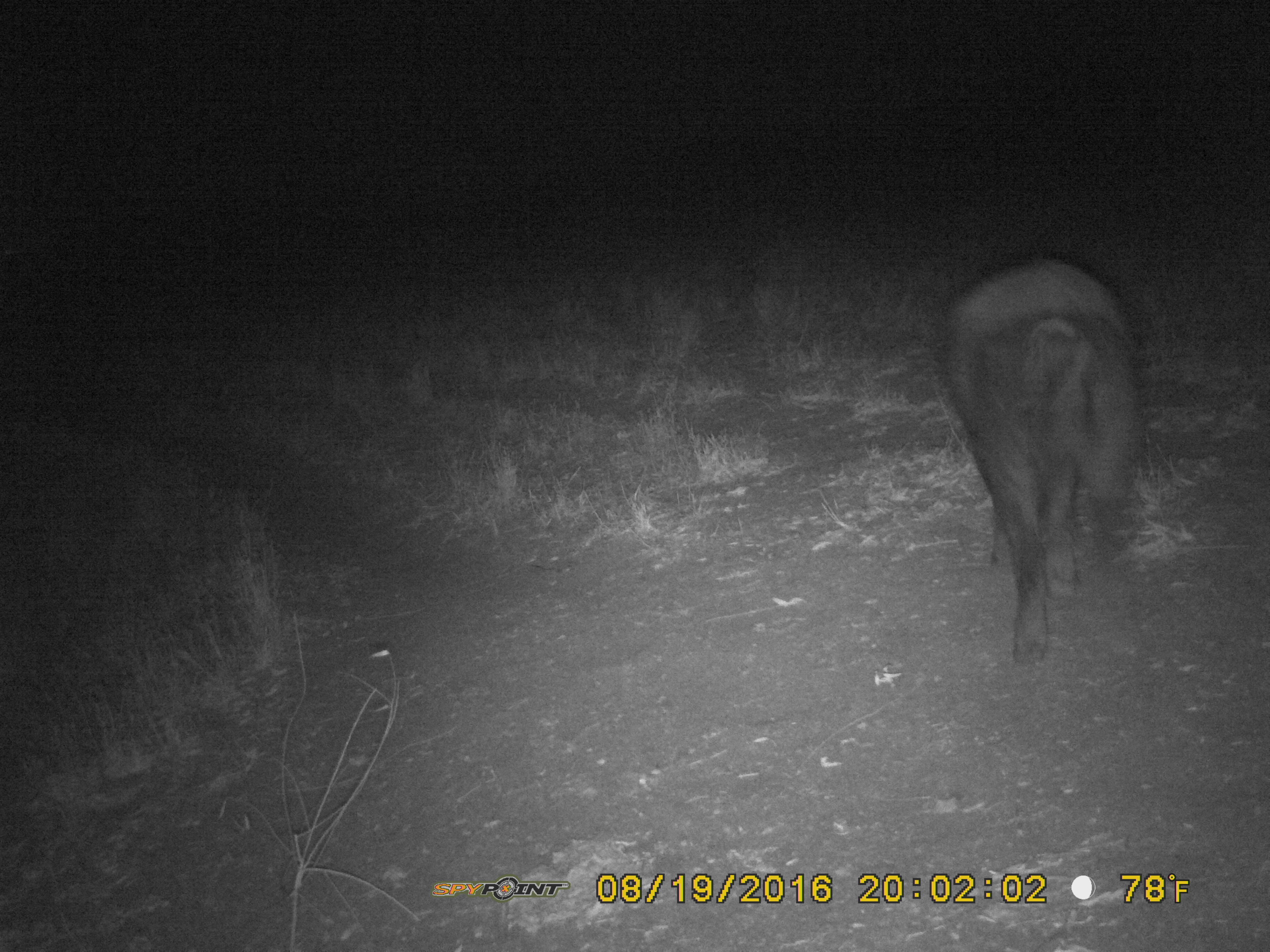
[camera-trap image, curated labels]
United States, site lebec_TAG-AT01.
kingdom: Animalia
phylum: Chordata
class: Mammalia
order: Artiodactyla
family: Suidae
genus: Sus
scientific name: Sus scrofa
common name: wild boar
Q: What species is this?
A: Sus scrofa (wild boar).